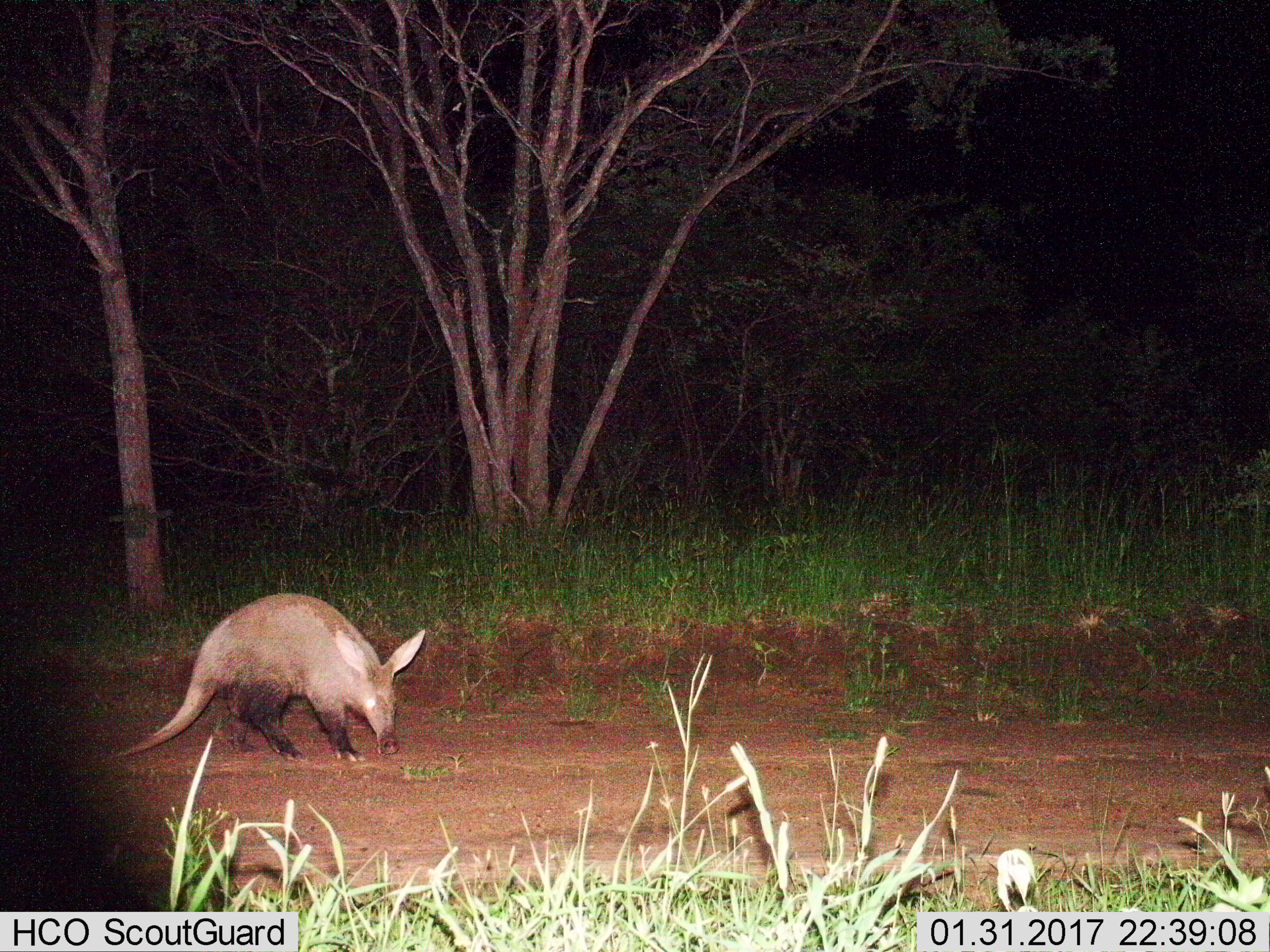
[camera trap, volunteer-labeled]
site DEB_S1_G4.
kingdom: Animalia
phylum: Chordata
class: Mammalia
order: Tubulidentata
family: Orycteropodidae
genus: Orycteropus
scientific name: Orycteropus afer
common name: aardvark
Aardvark (Orycteropus afer), count 1. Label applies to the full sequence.